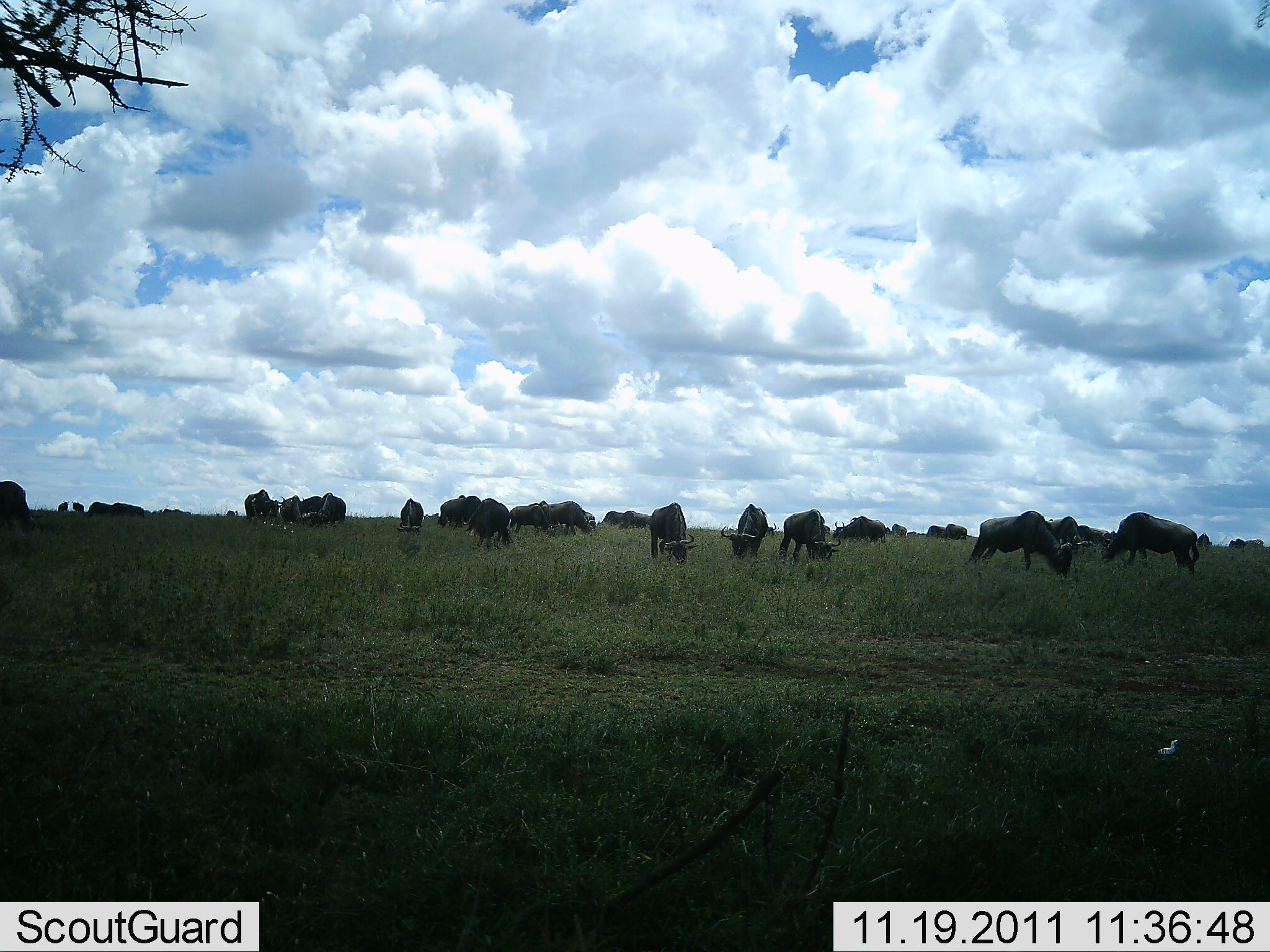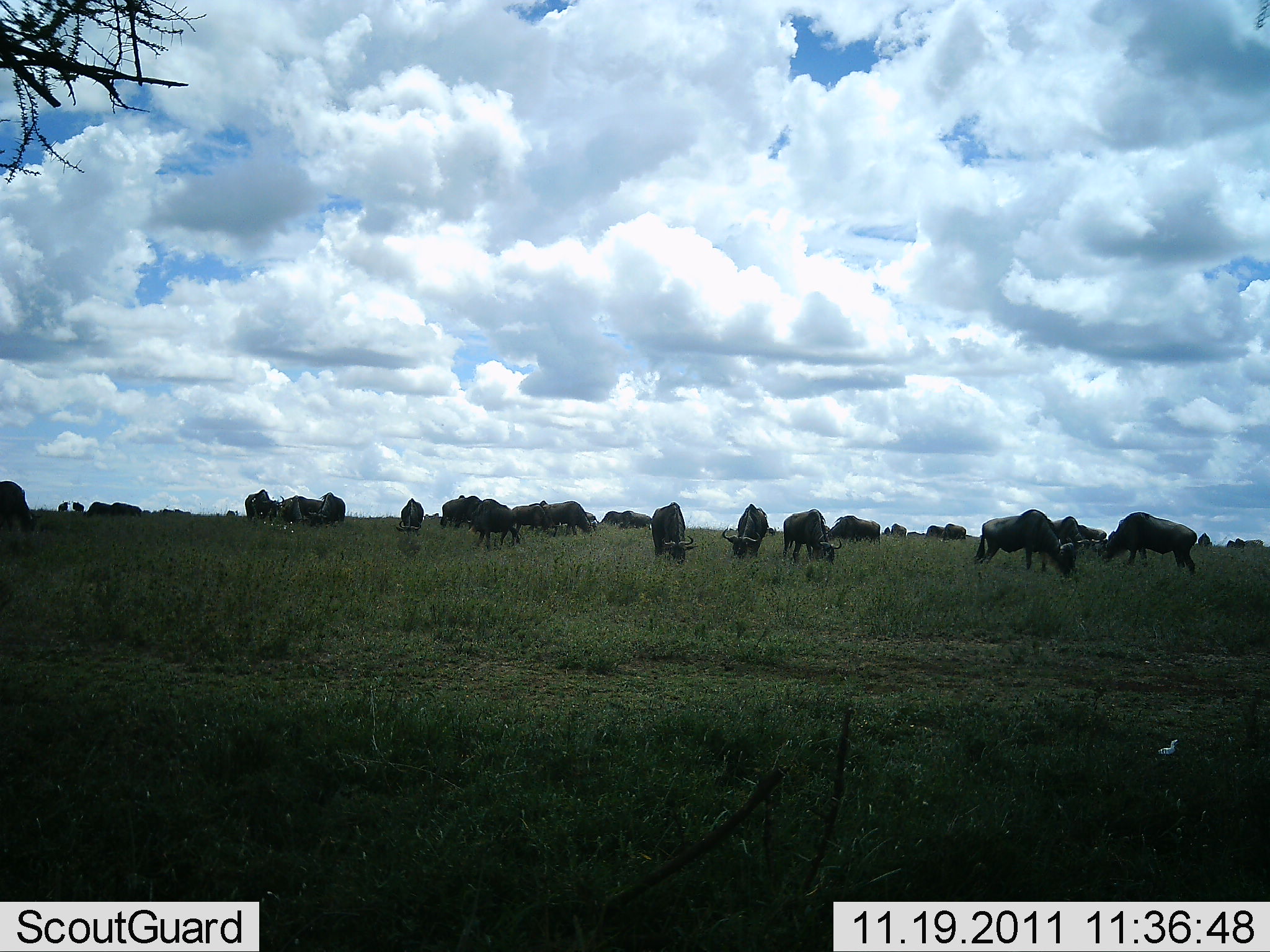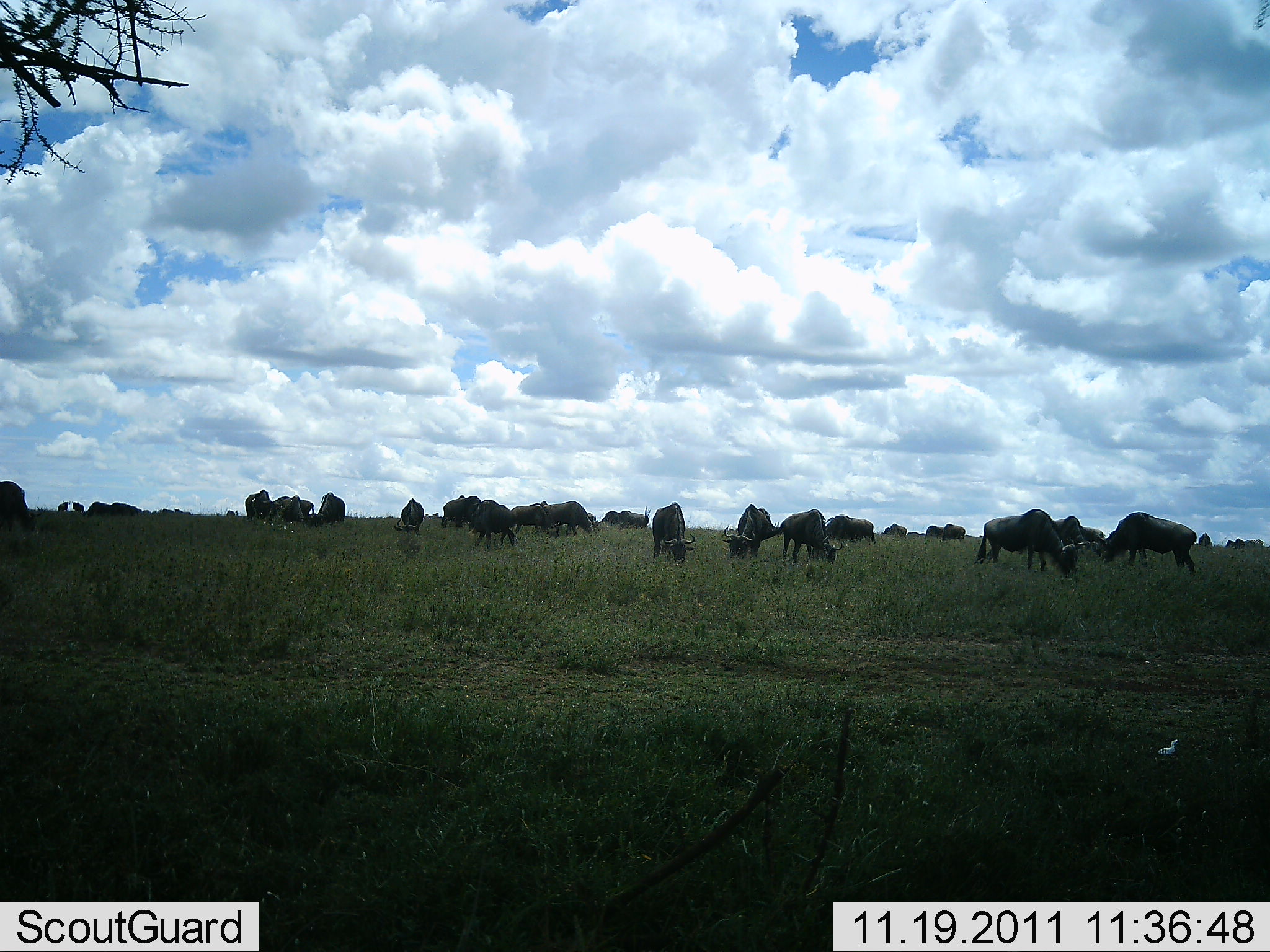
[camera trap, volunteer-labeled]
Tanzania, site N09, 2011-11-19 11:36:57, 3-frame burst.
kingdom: Animalia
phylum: Chordata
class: Mammalia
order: Artiodactyla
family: Bovidae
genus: Connochaetes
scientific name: Connochaetes taurinus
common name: blue wildebeest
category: wildebeest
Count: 11-50.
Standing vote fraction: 45%.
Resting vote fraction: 0%.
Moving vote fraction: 9%.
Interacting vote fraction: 0%.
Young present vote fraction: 0%.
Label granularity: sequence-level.